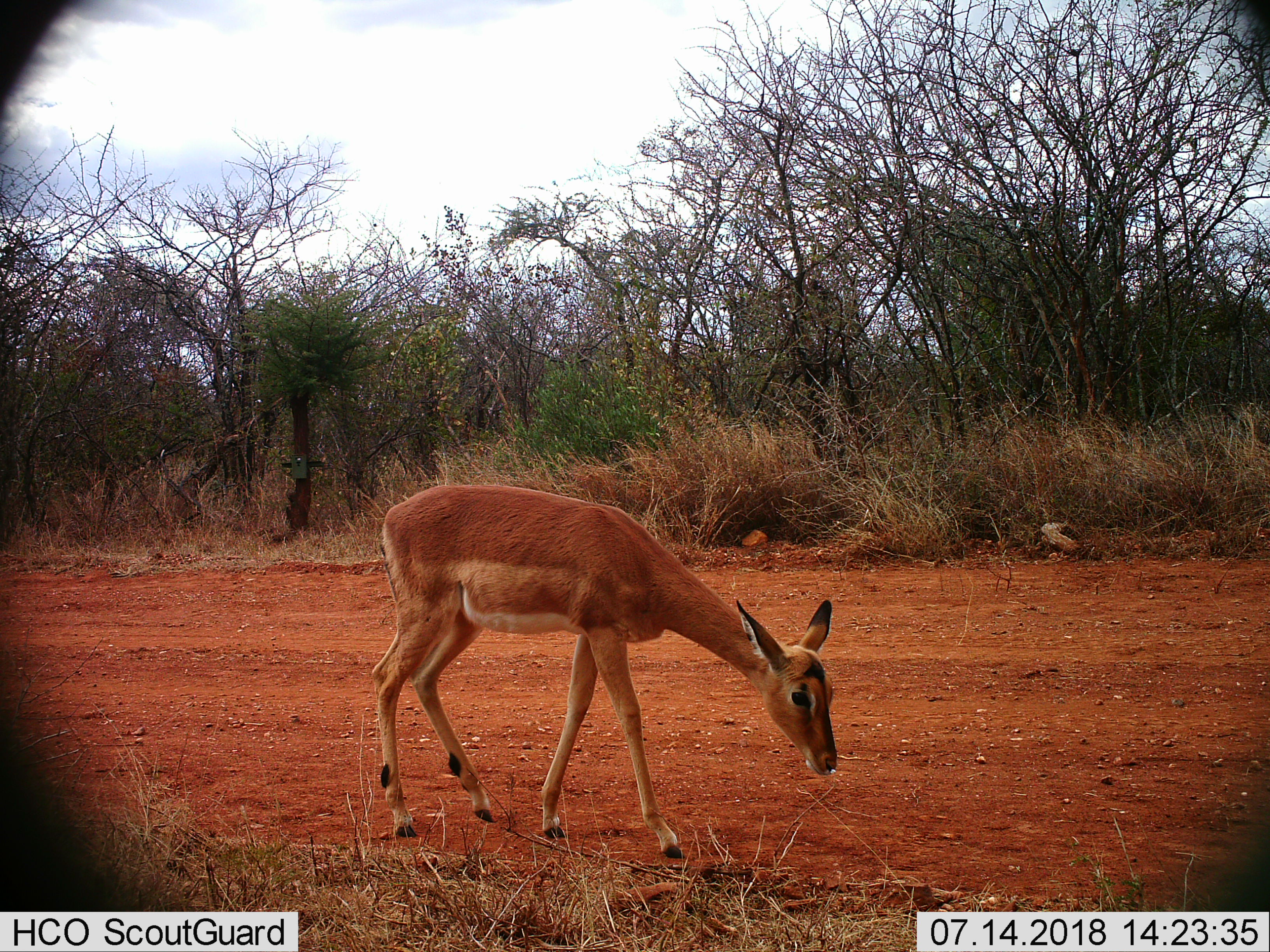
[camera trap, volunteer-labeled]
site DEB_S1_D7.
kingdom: Animalia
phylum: Chordata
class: Mammalia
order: Artiodactyla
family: Bovidae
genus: Aepyceros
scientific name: Aepyceros melampus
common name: impala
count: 1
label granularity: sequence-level